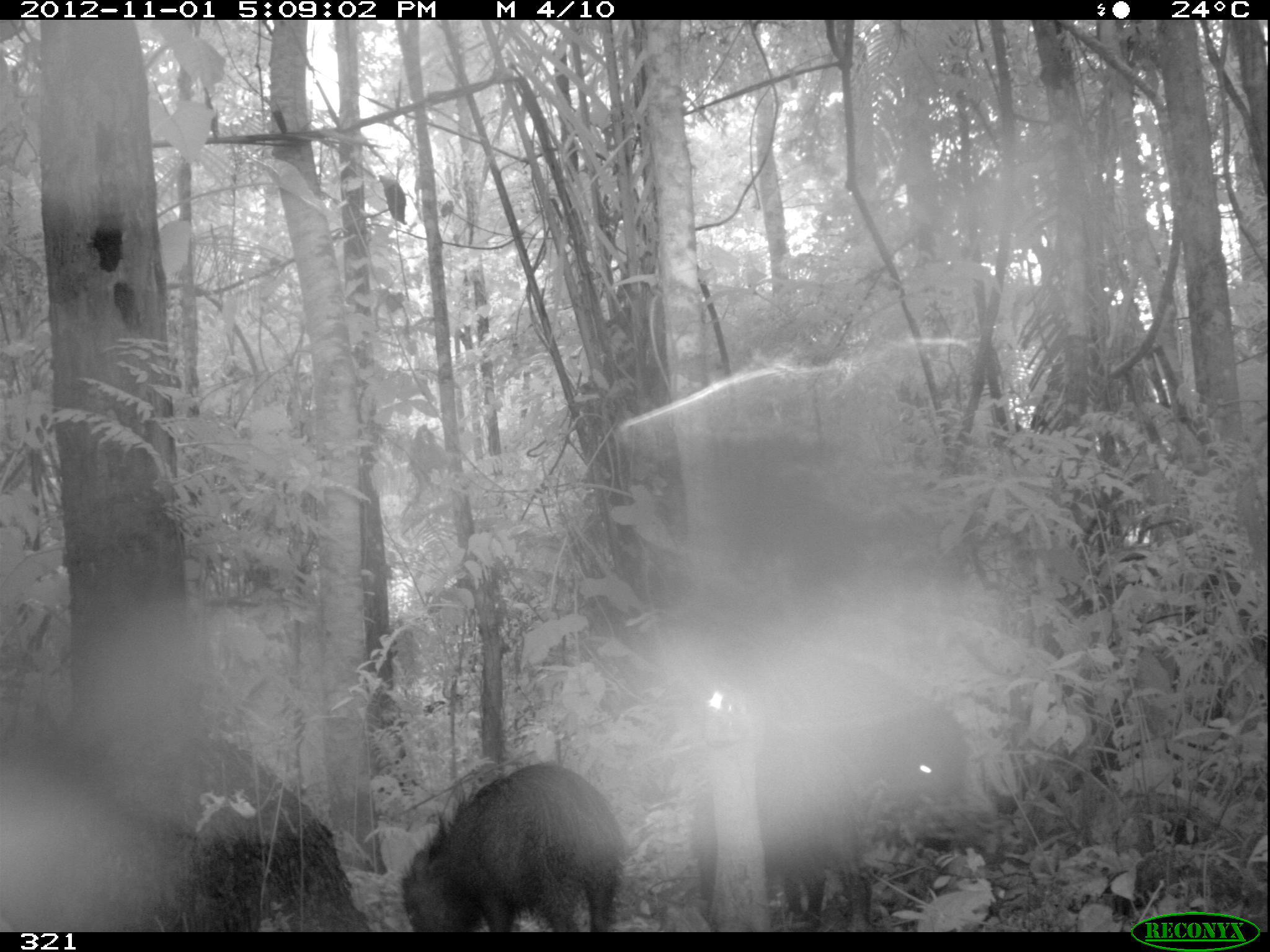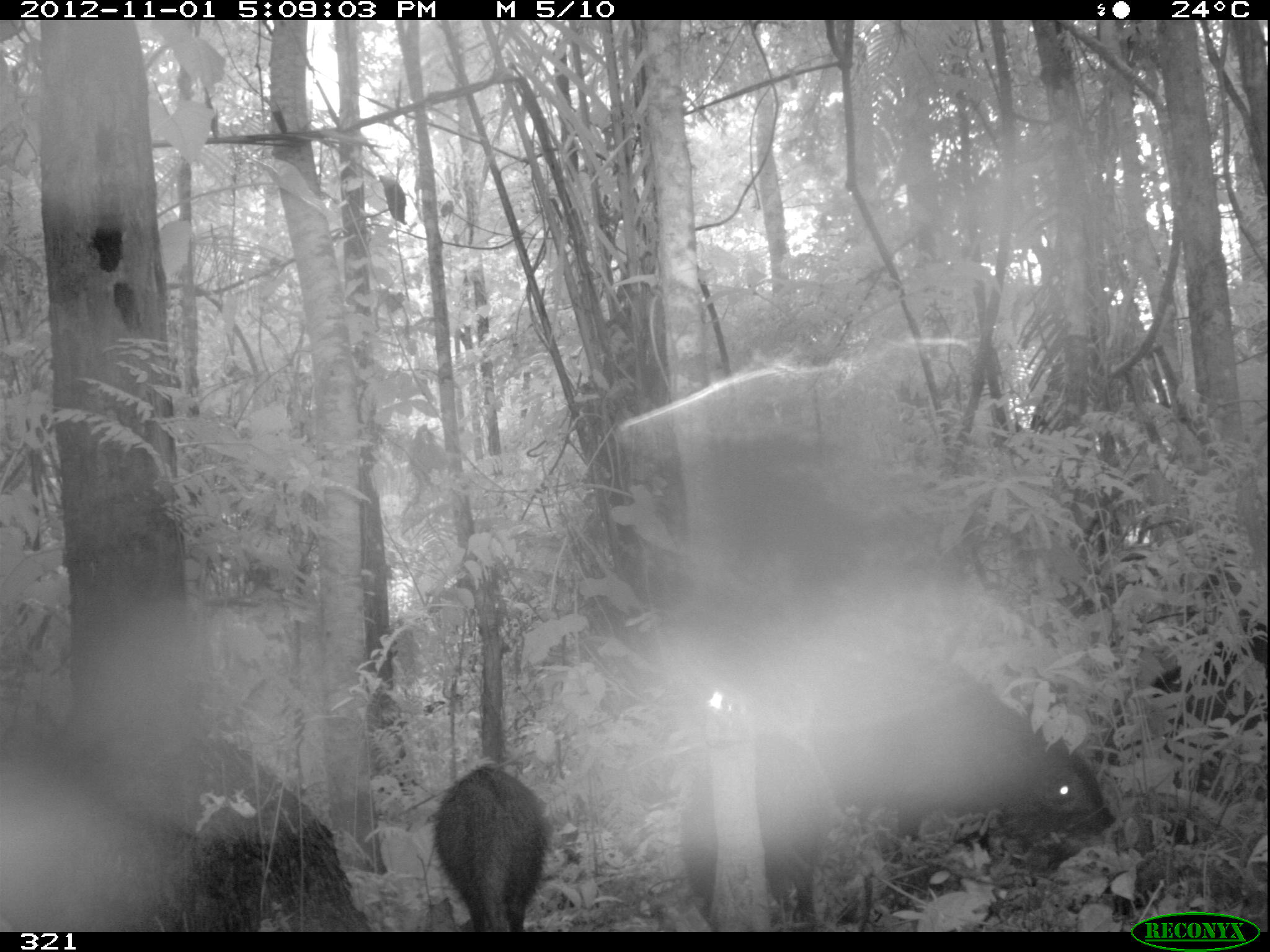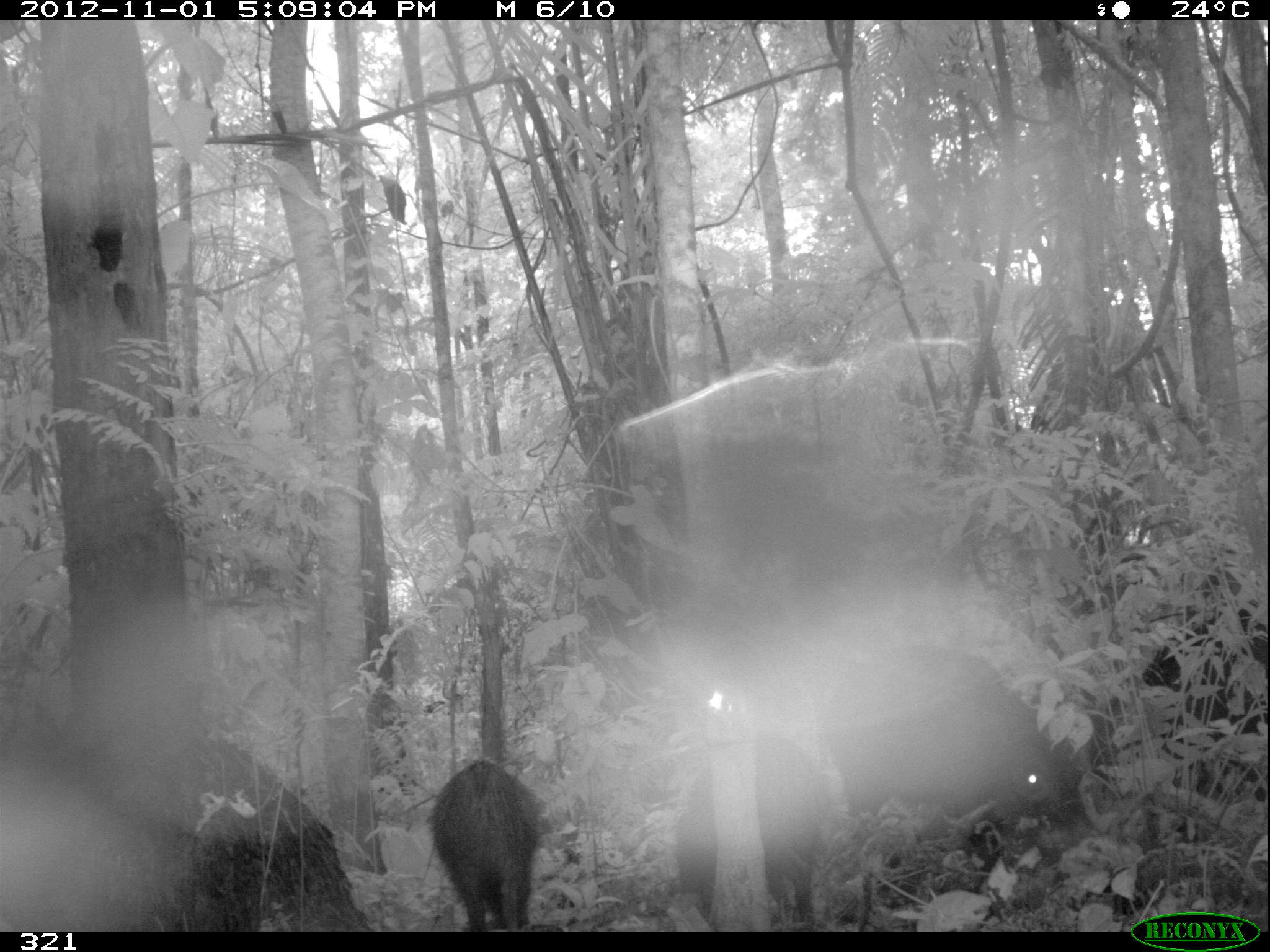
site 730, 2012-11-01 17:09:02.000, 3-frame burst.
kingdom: Animalia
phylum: Chordata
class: Mammalia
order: Artiodactyla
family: Tayassuidae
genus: Tayassu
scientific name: Tayassu pecari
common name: white-lipped peccary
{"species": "Tayassu pecari (white-lipped peccary)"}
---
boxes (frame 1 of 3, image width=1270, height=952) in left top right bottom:
tayassu pecari: 399 761 622 932; 687 733 873 932; 752 652 963 798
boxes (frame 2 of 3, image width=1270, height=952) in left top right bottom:
tayassu pecari: 805 659 1107 864; 677 734 821 931; 431 764 552 931